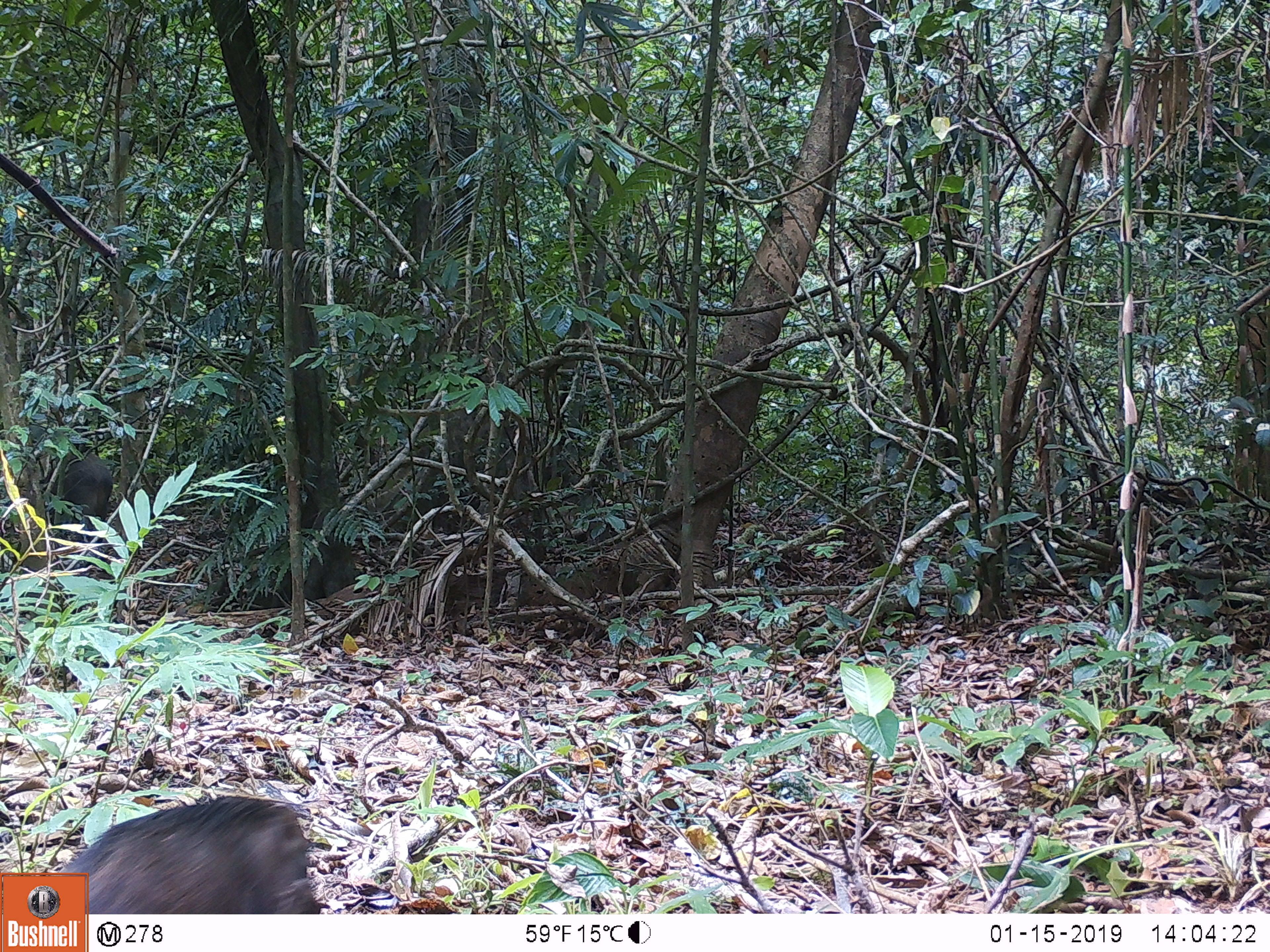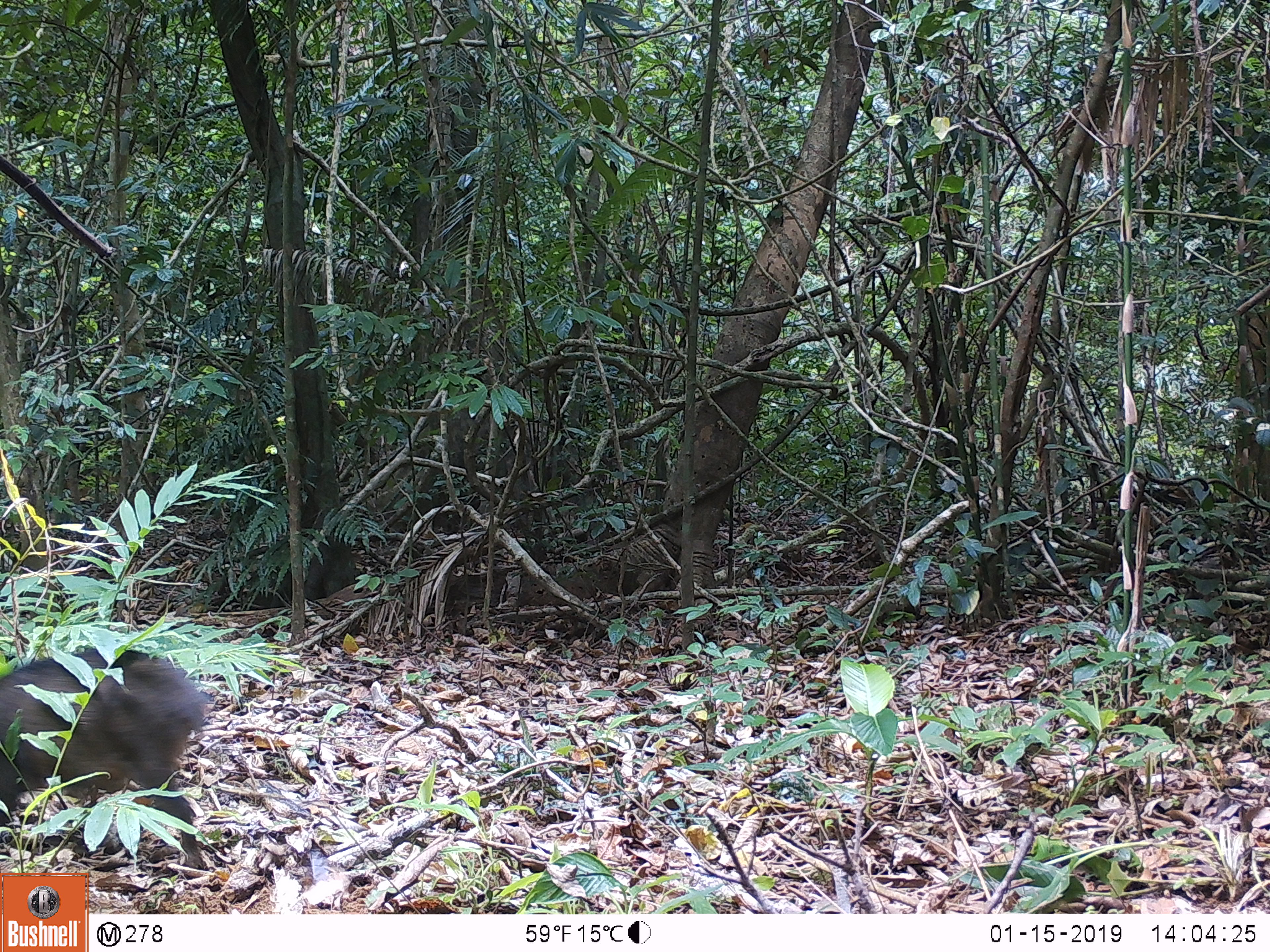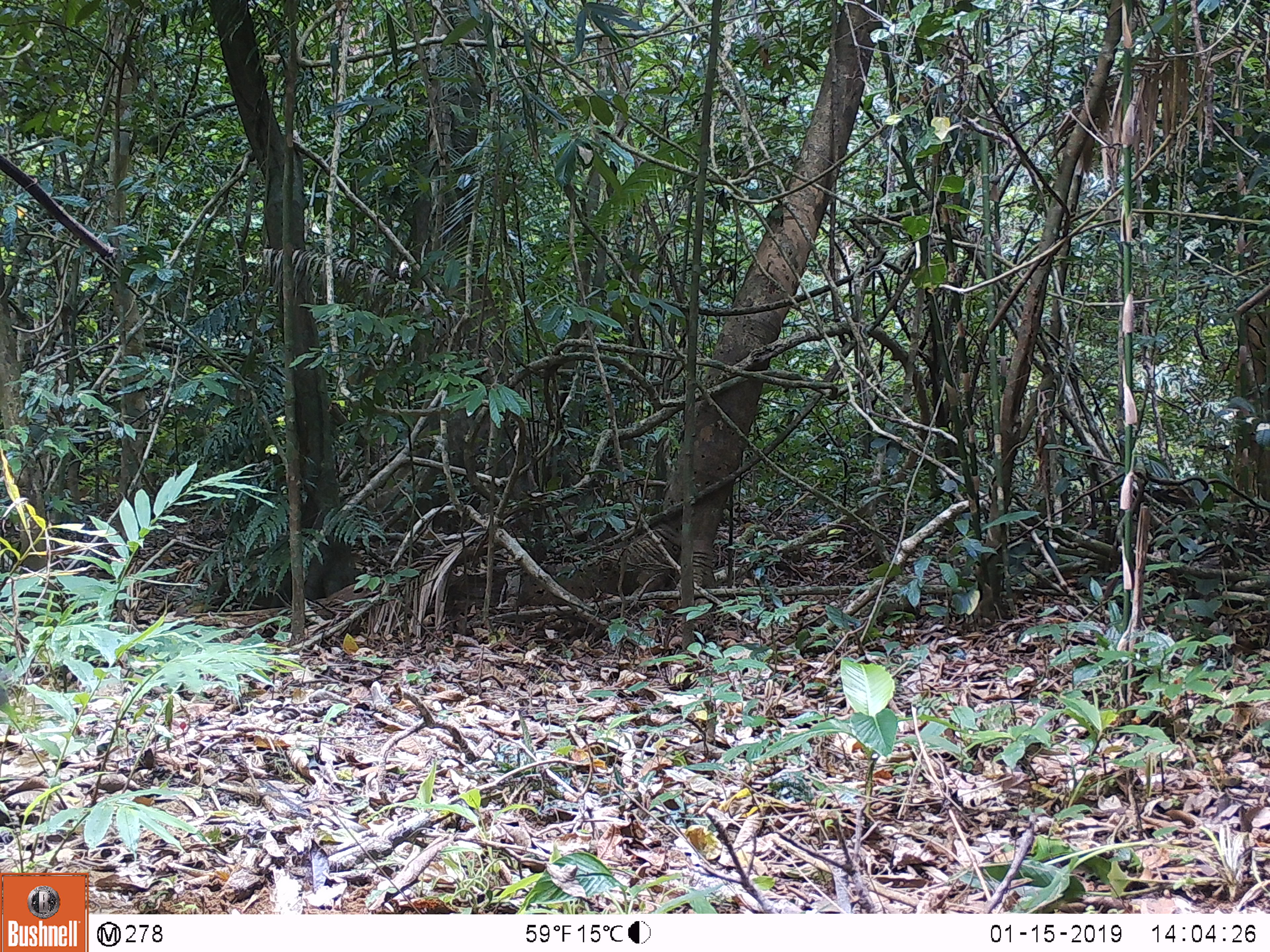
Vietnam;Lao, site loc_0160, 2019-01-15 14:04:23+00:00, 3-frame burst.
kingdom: Animalia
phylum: Chordata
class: Mammalia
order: Artiodactyla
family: Suidae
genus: Sus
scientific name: Sus scrofa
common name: eurasian wild pig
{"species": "eurasian wild pig (Sus scrofa)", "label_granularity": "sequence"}